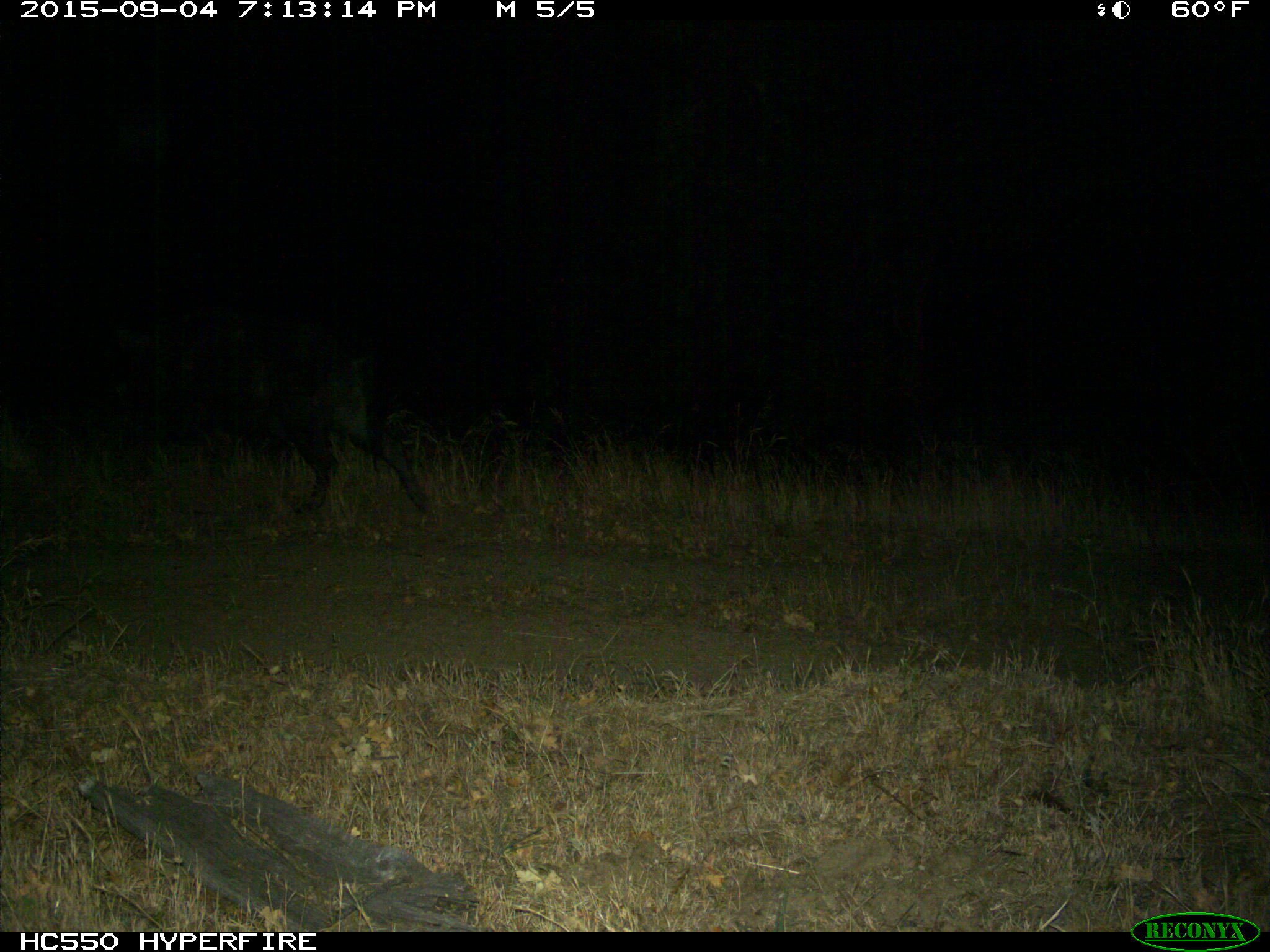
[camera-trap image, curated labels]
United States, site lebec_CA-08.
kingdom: Animalia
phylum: Chordata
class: Mammalia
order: Artiodactyla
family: Suidae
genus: Sus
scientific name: Sus scrofa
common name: wild boar